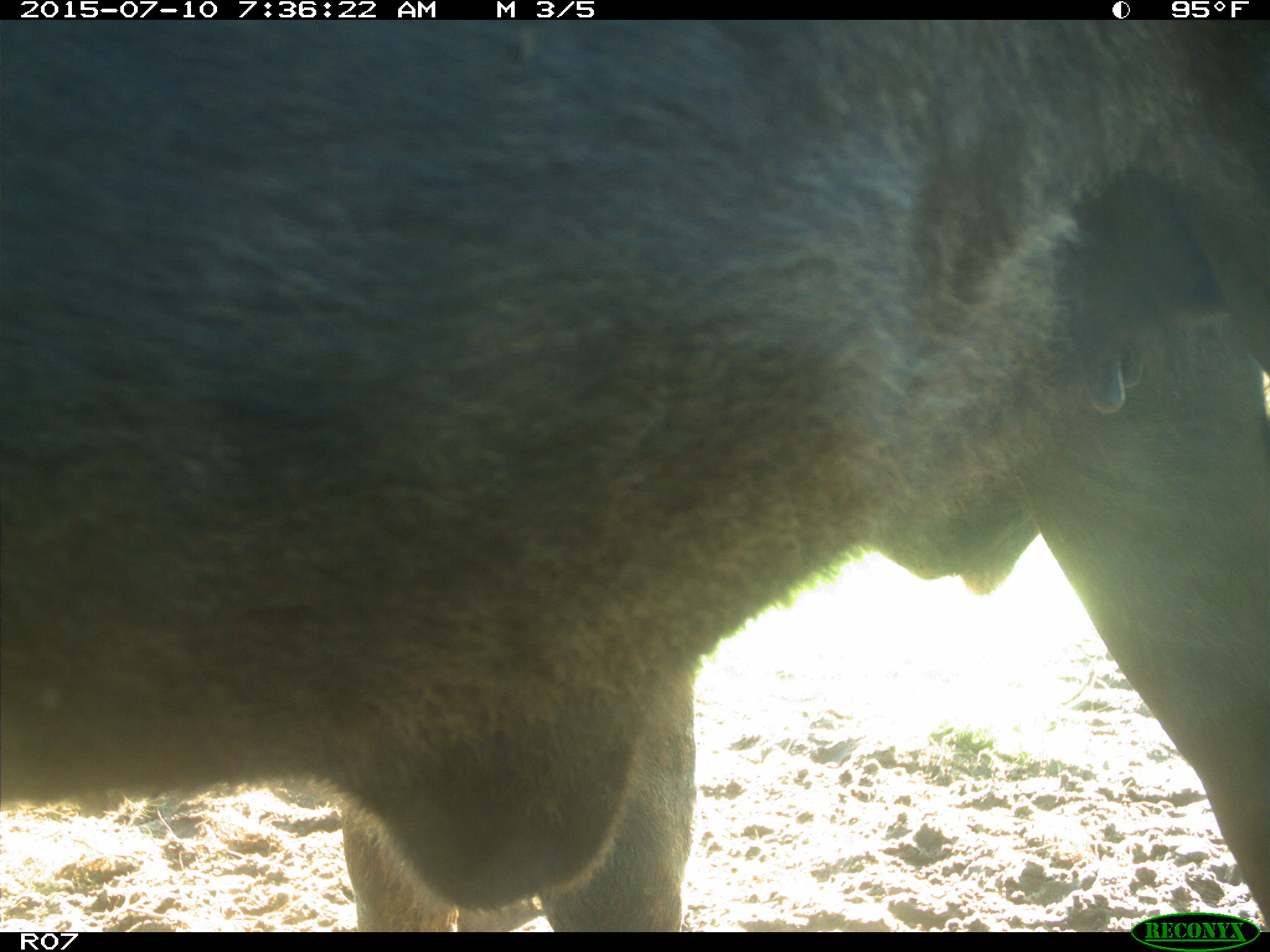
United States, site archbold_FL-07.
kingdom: Animalia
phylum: Chordata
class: Mammalia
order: Artiodactyla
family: Bovidae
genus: Bos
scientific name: Bos taurus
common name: domestic cow